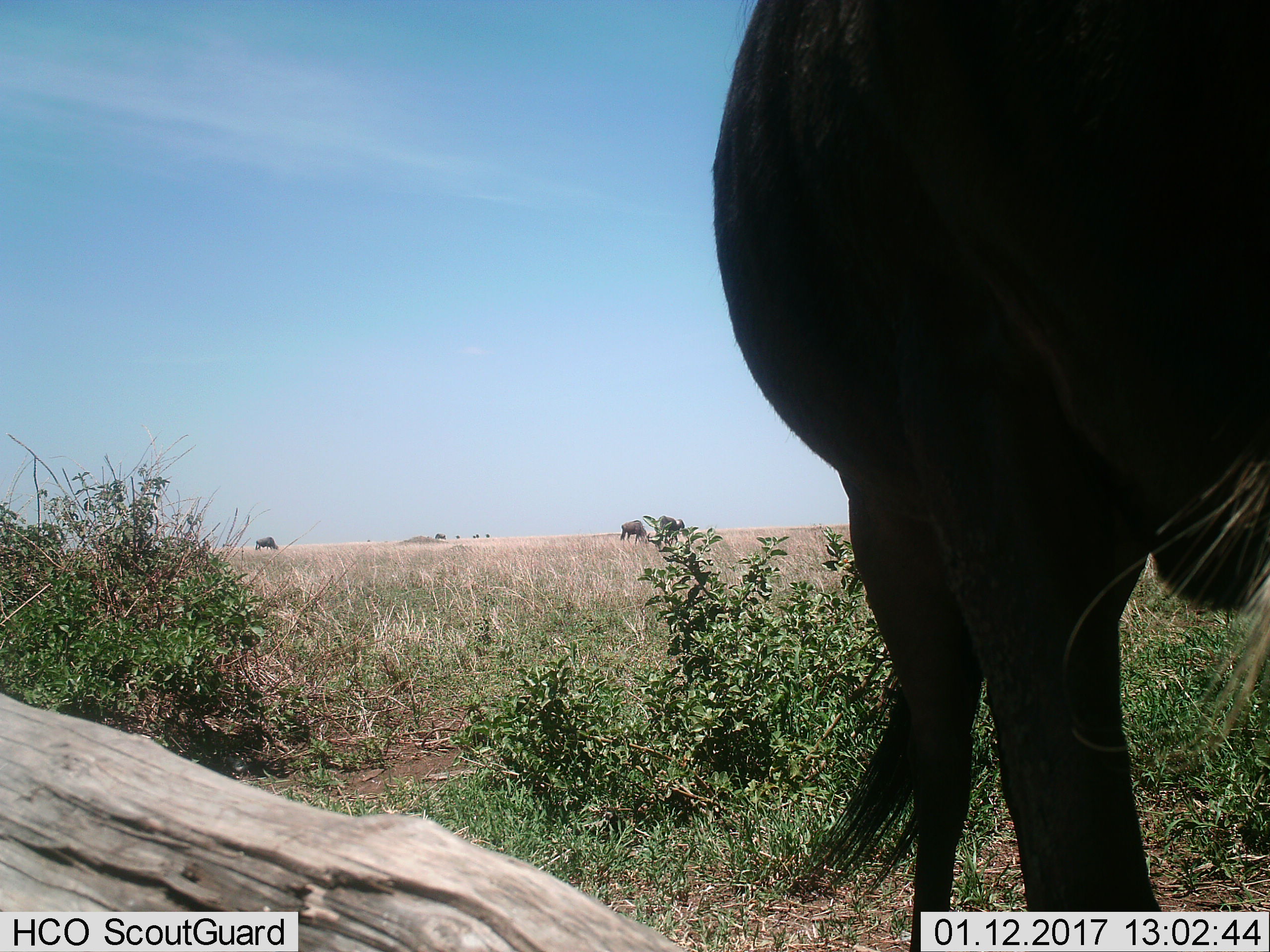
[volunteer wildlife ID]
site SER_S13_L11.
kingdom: Animalia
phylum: Chordata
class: Mammalia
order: Artiodactyla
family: Bovidae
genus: Connochaetes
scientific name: Connochaetes taurinus taurinus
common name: blue wildebeest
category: wildebeestblue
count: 7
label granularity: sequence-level